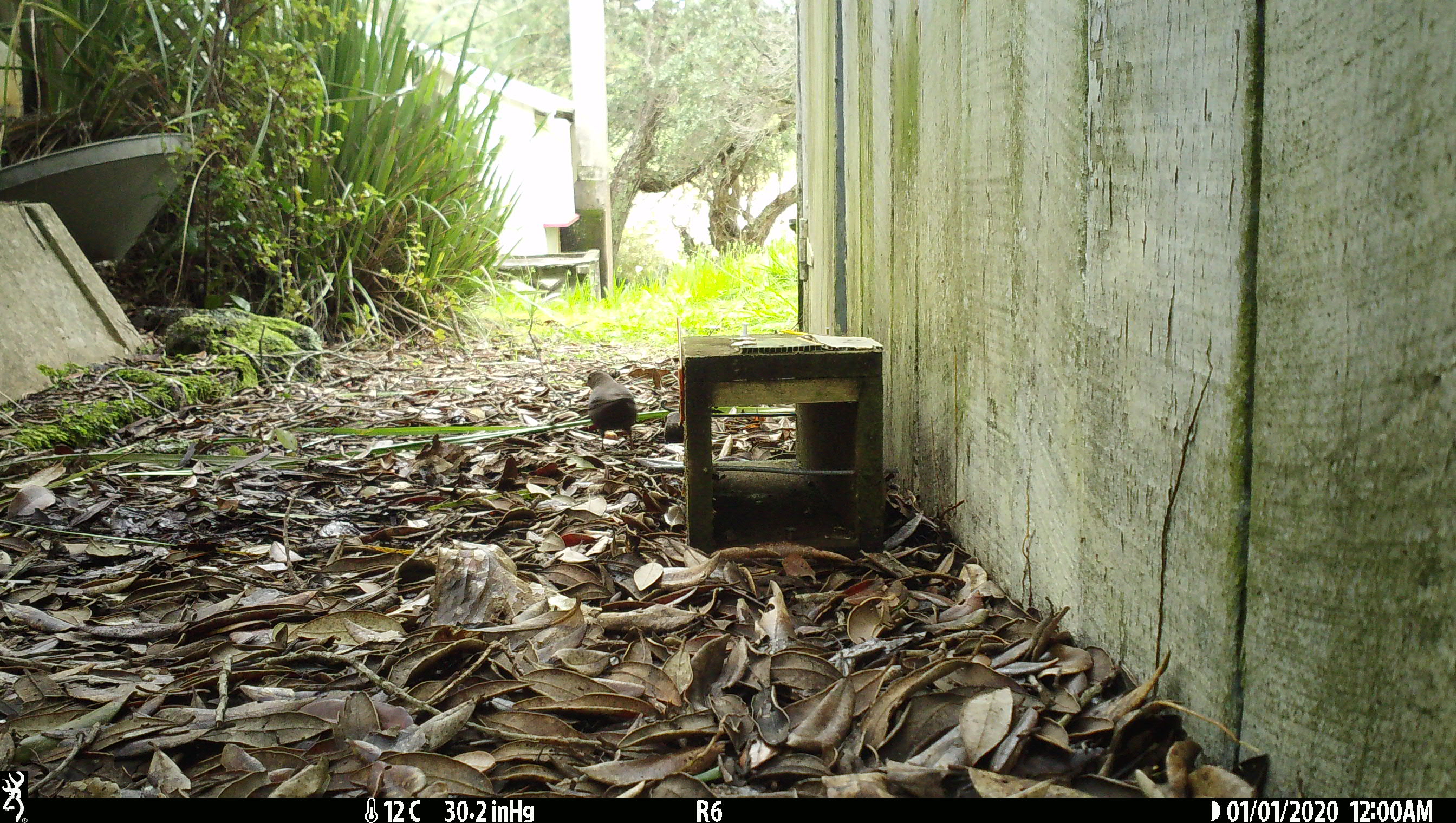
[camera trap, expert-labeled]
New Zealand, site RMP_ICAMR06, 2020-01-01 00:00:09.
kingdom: Animalia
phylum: Chordata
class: Aves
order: Passeriformes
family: Turdidae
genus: Turdus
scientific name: Turdus merula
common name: eurasian blackbird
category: blackbird